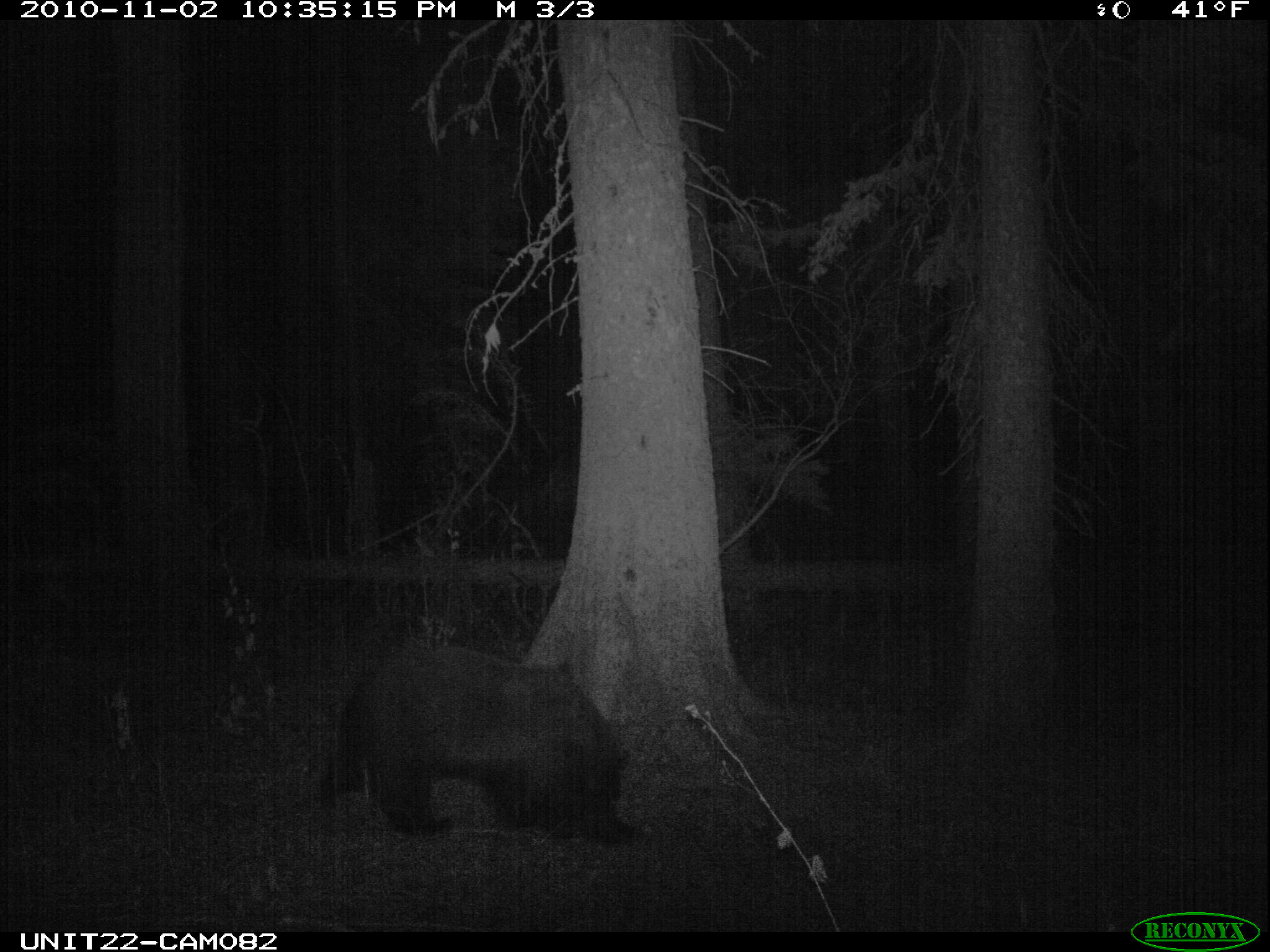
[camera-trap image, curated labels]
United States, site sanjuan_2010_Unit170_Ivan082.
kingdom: Animalia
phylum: Chordata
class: Mammalia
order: Carnivora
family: Ursidae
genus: Ursus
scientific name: Ursus americanus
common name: american black bear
Ursus americanus (american black bear).